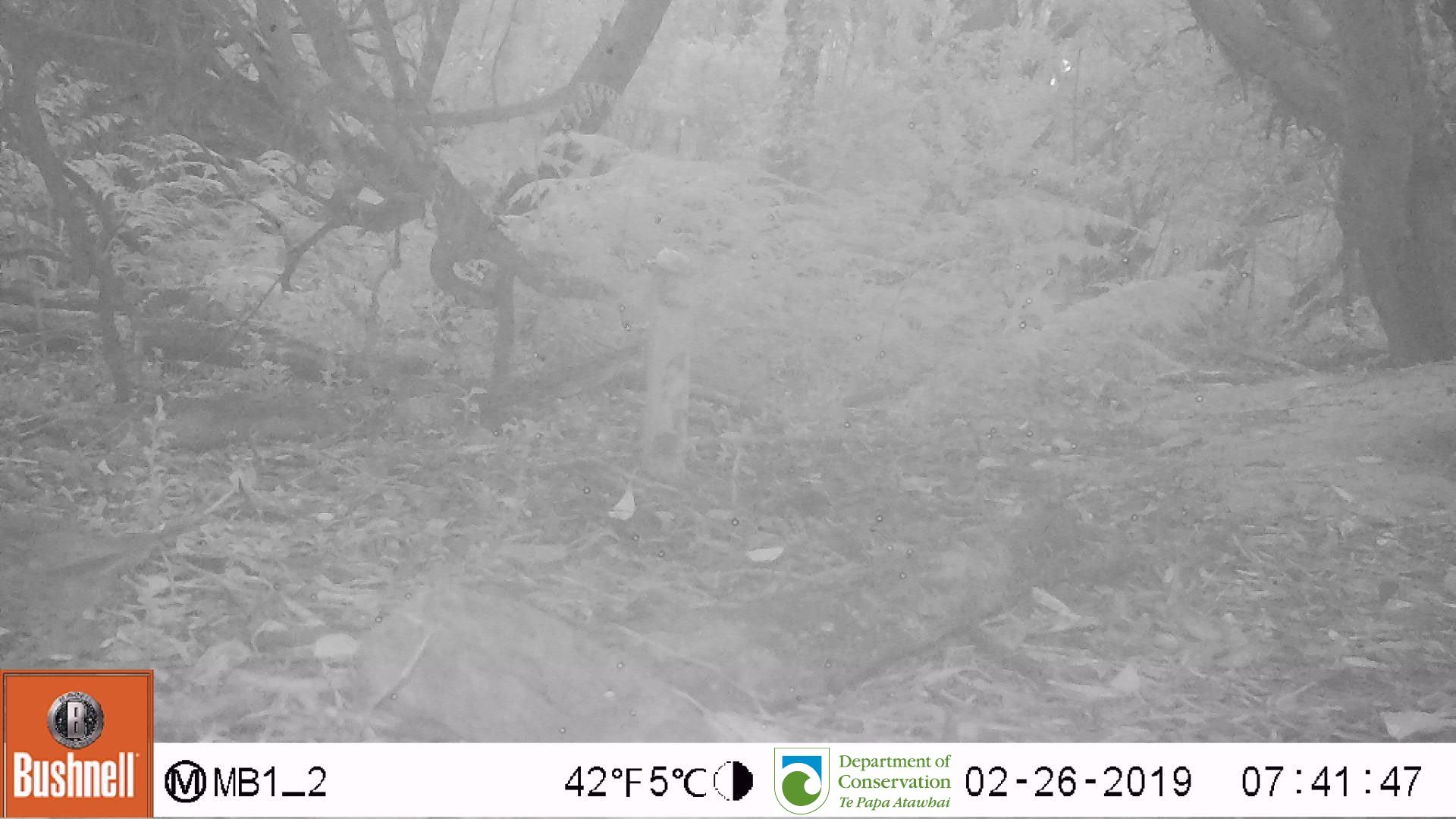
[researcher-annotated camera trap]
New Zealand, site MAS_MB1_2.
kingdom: Animalia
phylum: Chordata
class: Aves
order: Passeriformes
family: Turdidae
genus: Turdus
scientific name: Turdus philomelos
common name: song thrush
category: thrush